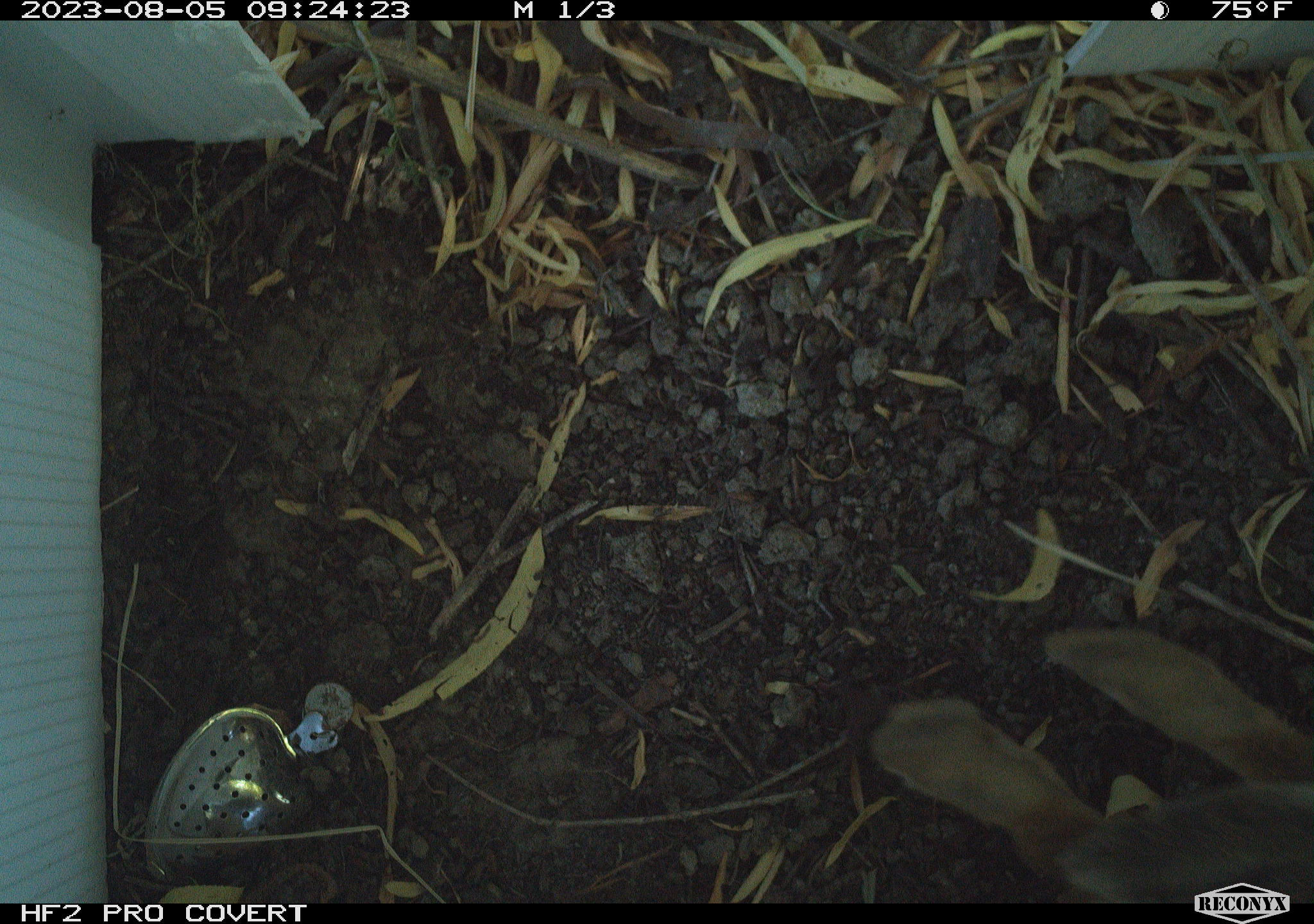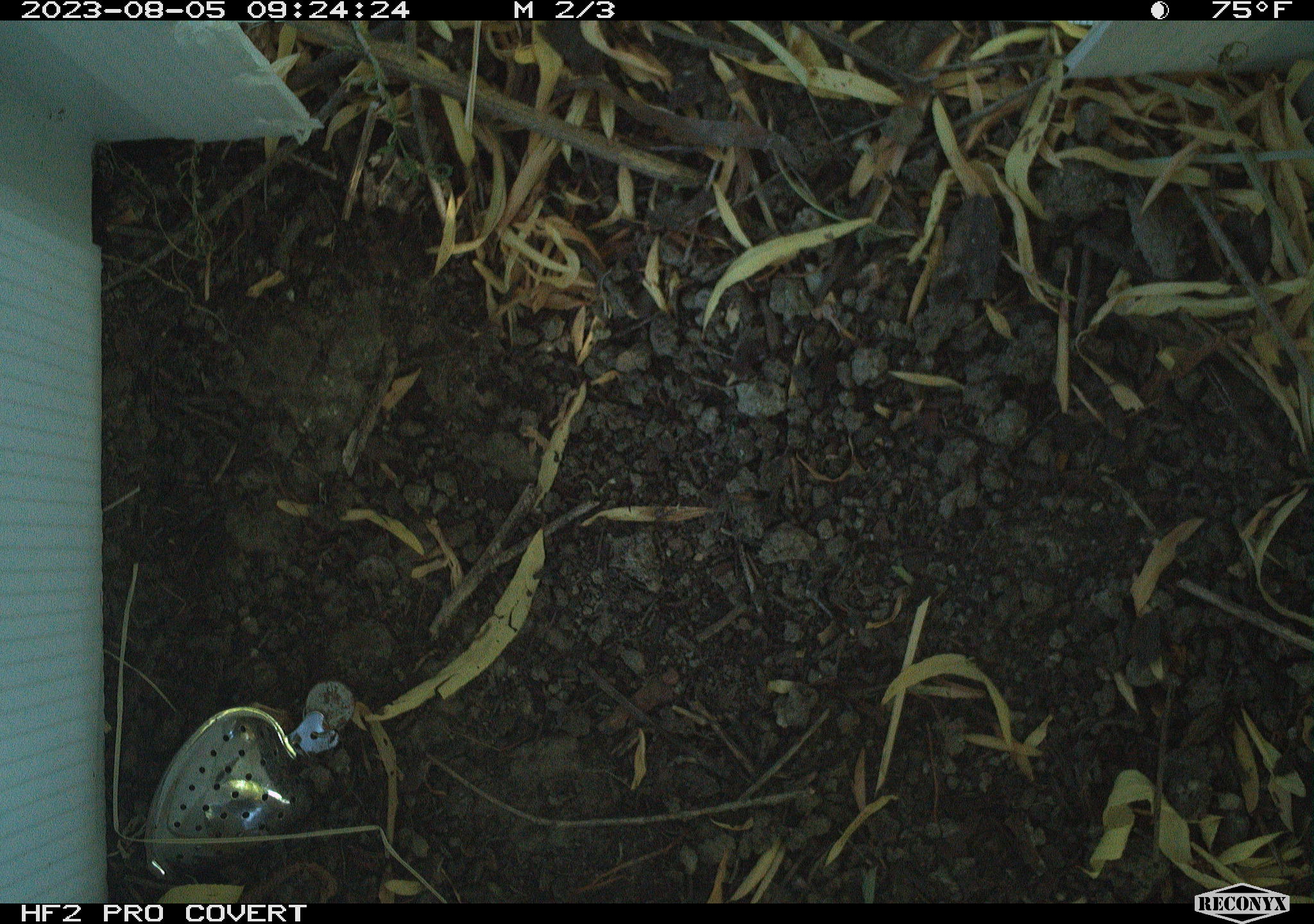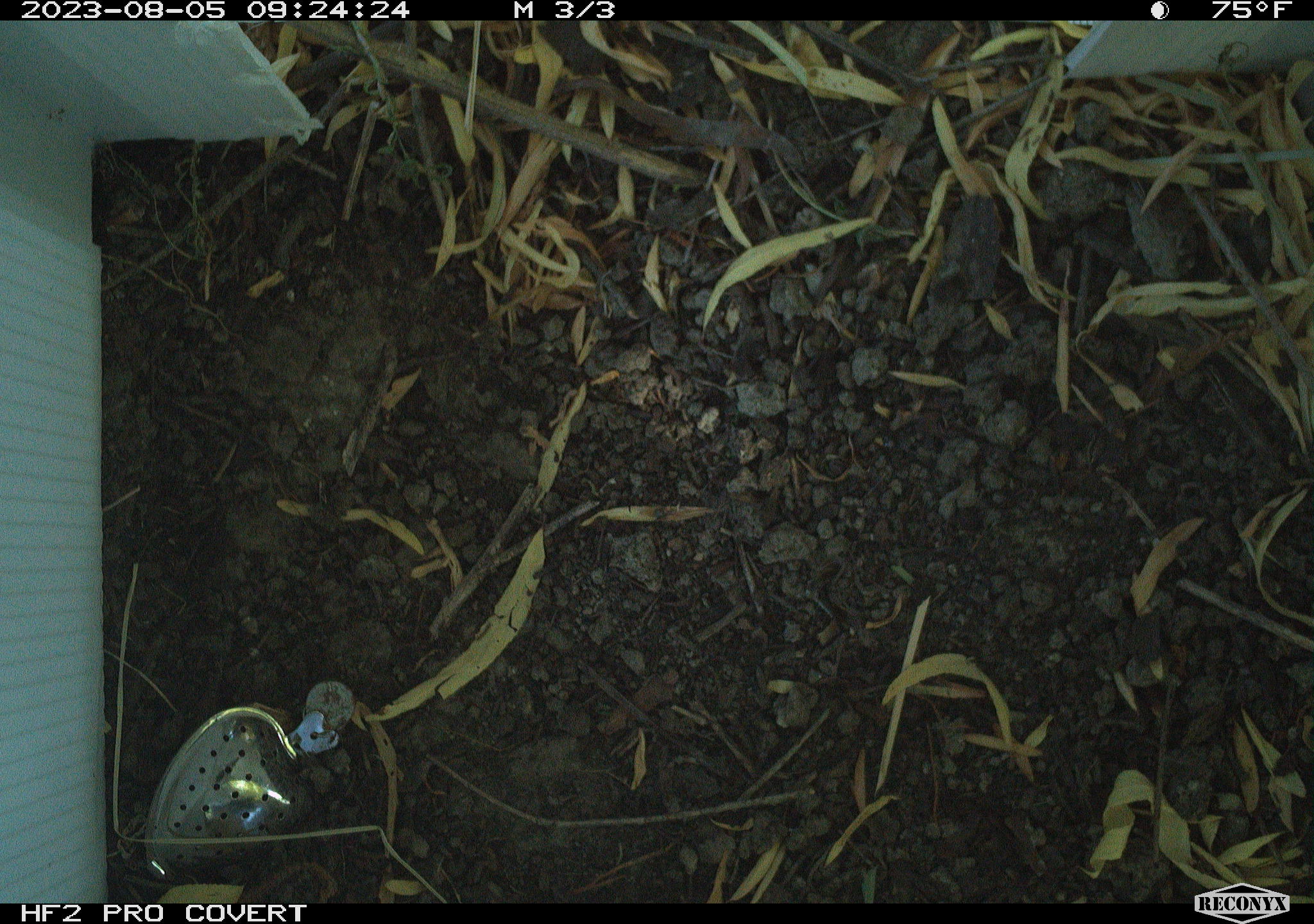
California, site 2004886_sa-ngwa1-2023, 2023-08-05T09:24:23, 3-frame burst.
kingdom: Animalia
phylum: Chordata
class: Mammalia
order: Lagomorpha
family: Leporidae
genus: Sylvilagus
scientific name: Sylvilagus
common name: cottontail rabbits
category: sylvilagus species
Sylvilagus species (cottontail rabbits) (Sylvilagus).